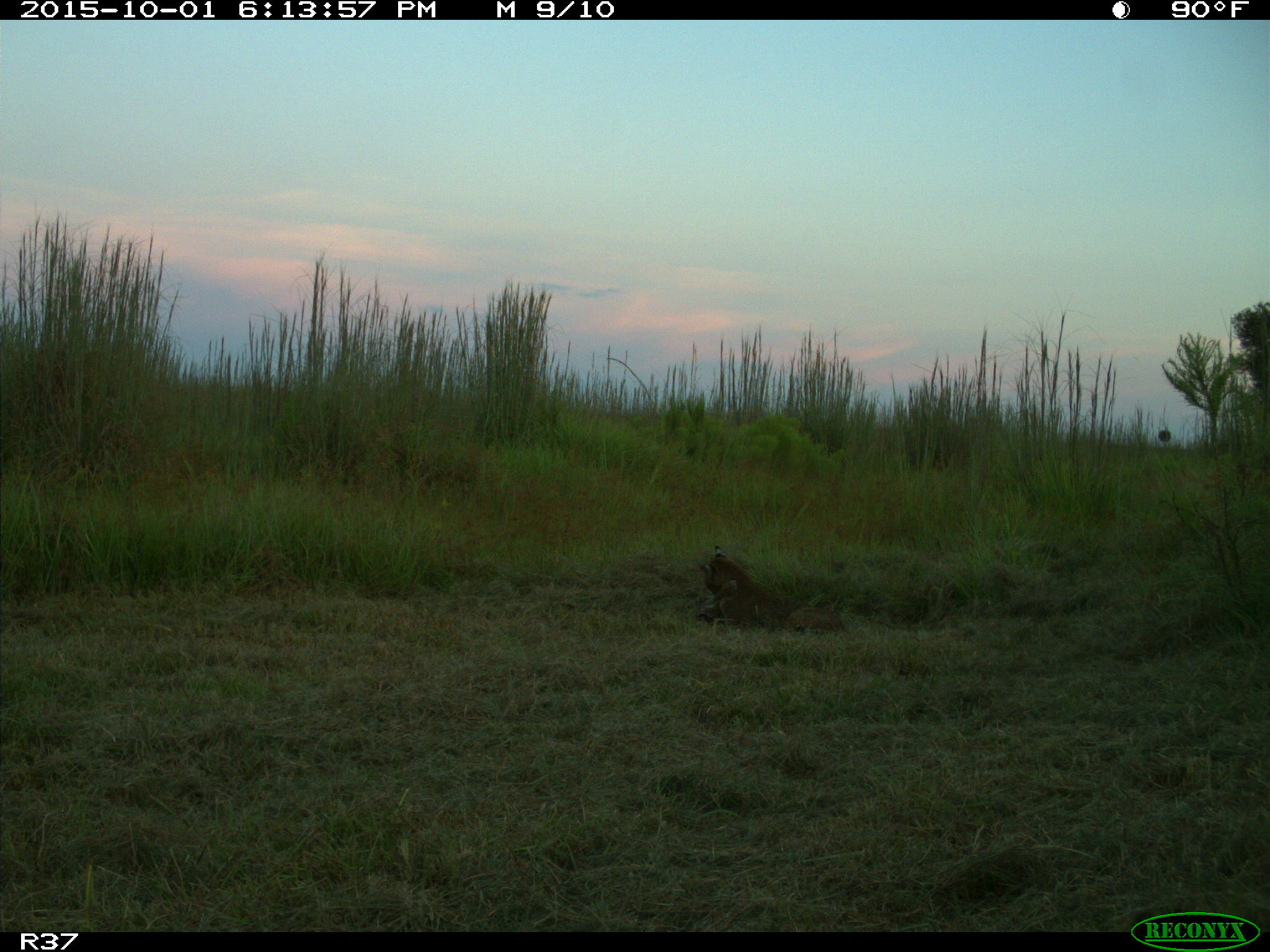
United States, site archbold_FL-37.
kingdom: Animalia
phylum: Chordata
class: Mammalia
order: Carnivora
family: Felidae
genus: Lynx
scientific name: Lynx rufus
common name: bobcat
Lynx rufus (bobcat).